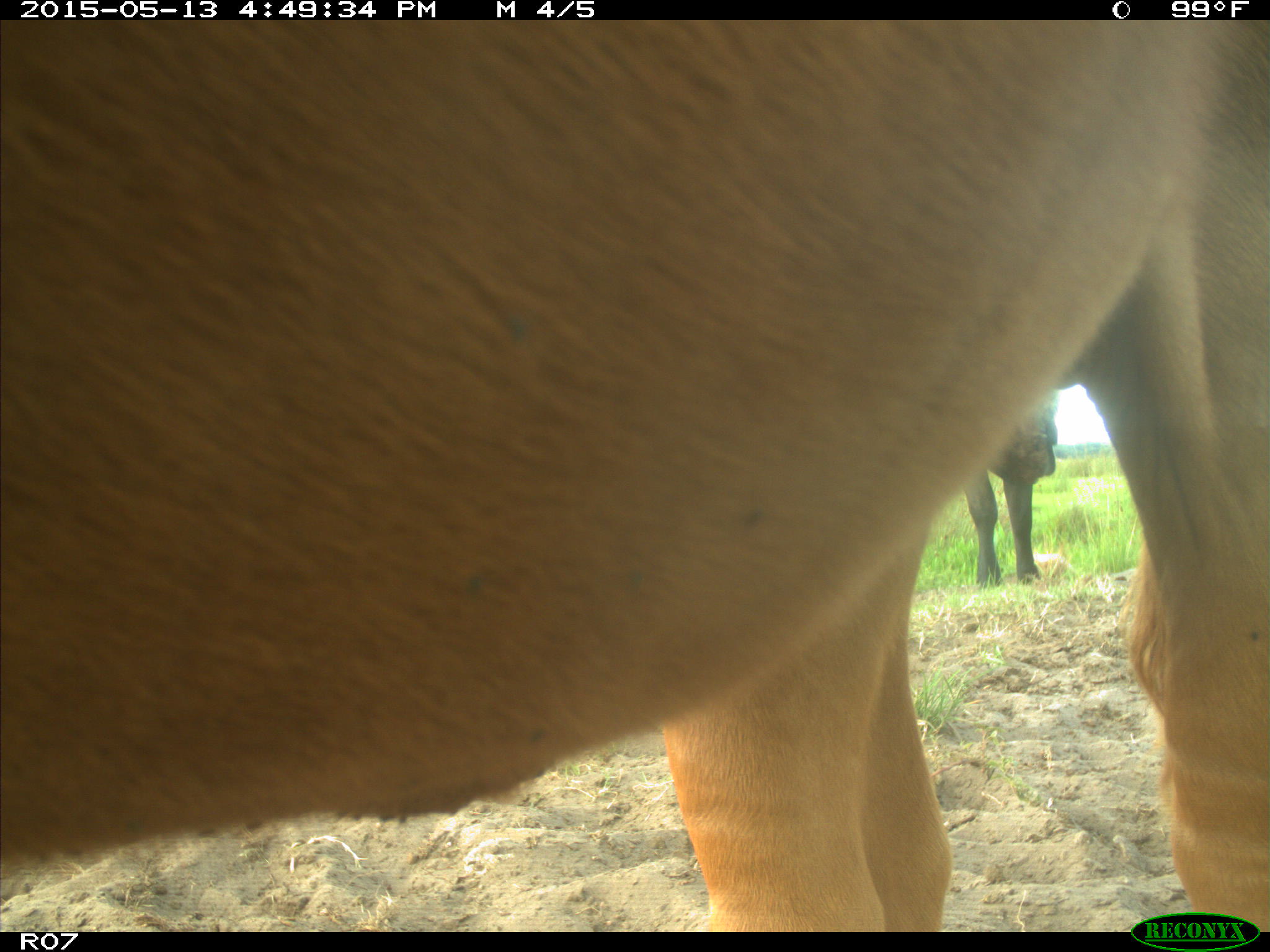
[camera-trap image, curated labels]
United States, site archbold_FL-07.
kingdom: Animalia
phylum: Chordata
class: Mammalia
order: Artiodactyla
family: Bovidae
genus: Bos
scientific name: Bos taurus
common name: domestic cow